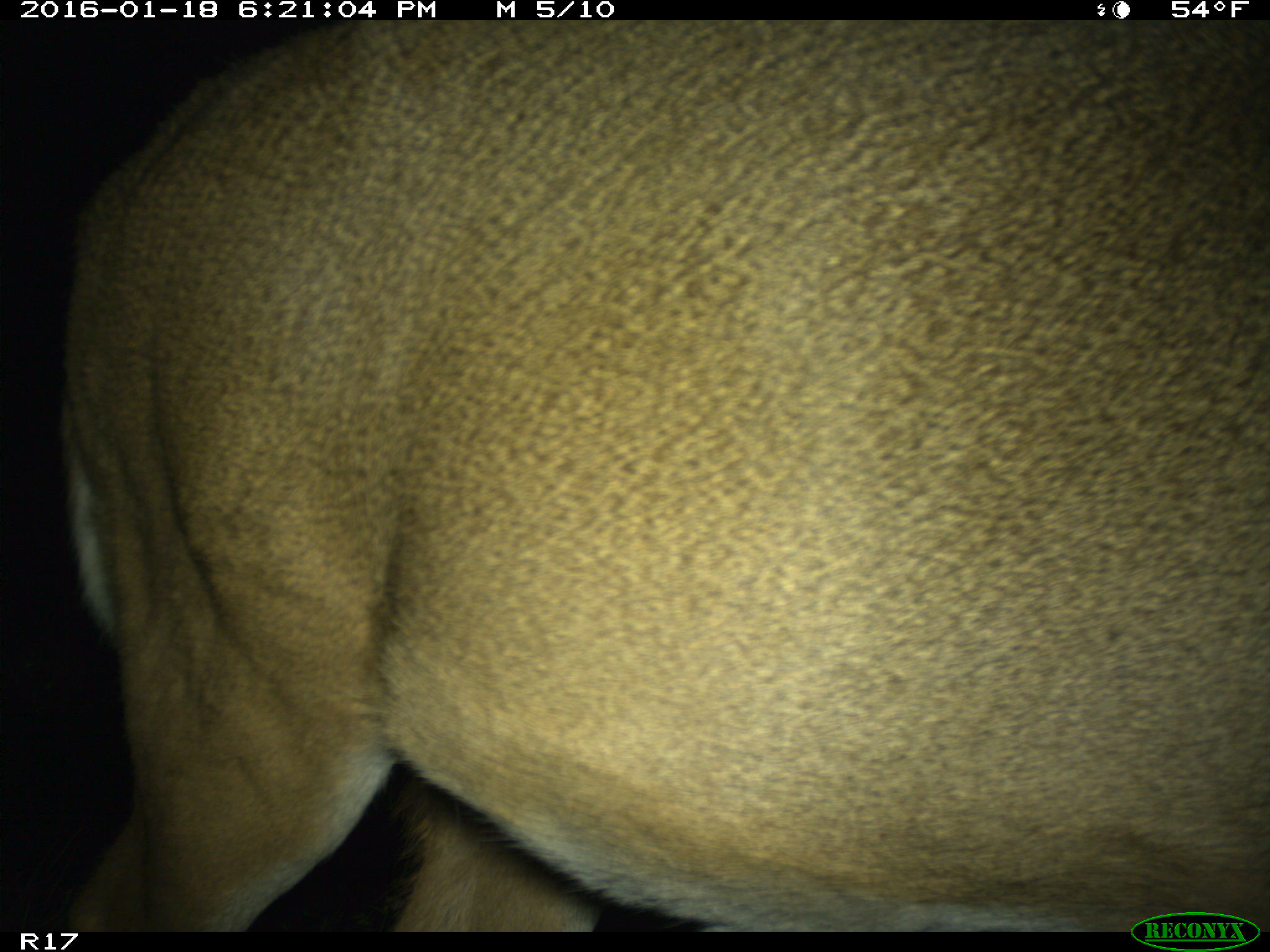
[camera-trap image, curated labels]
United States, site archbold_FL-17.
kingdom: Animalia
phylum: Chordata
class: Mammalia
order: Artiodactyla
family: Cervidae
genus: Odocoileus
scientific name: Odocoileus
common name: deer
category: unidentified deer